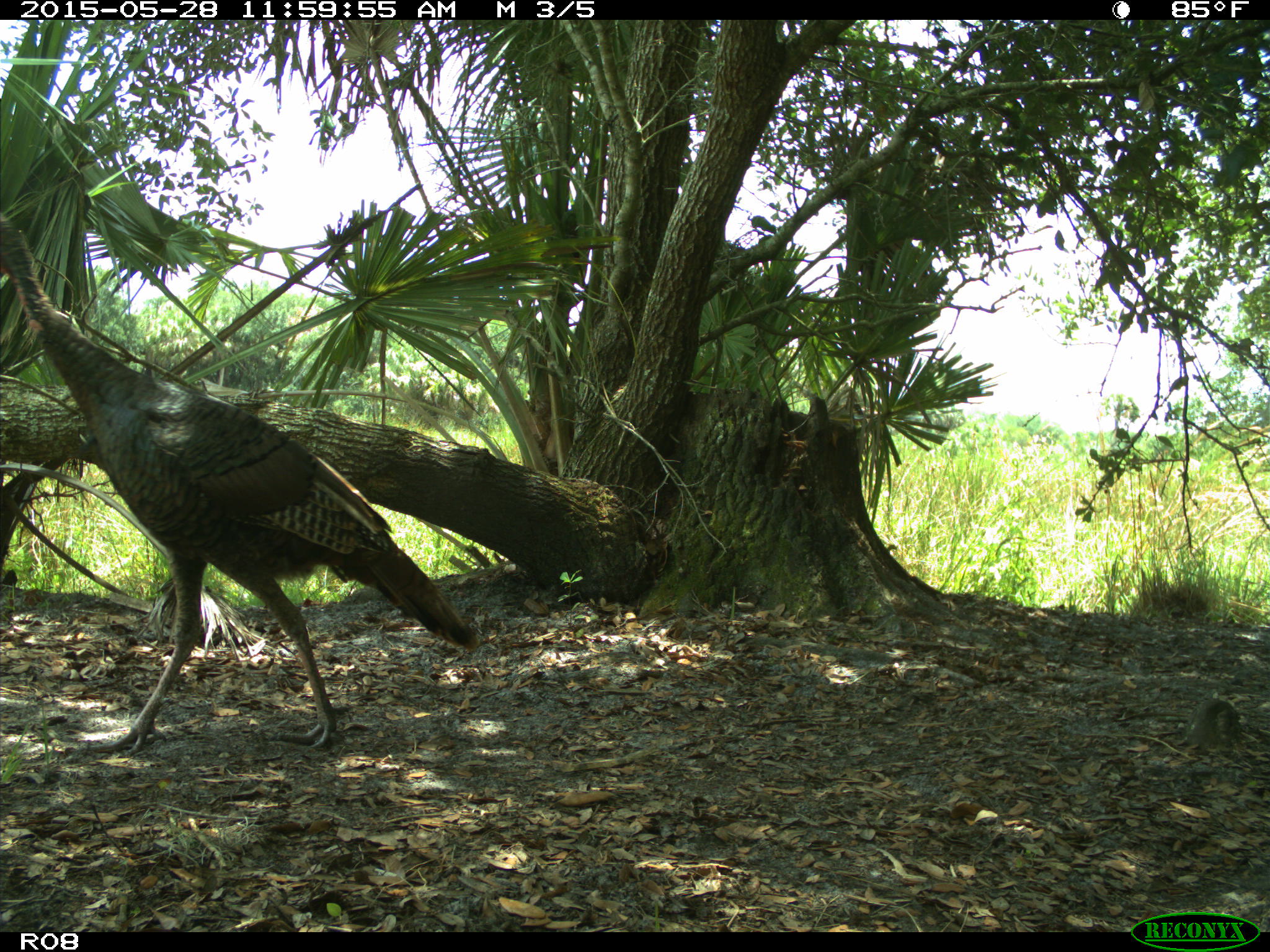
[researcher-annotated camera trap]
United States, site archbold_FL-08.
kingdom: Animalia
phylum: Chordata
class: Aves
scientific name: Aves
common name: birds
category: unidentified bird